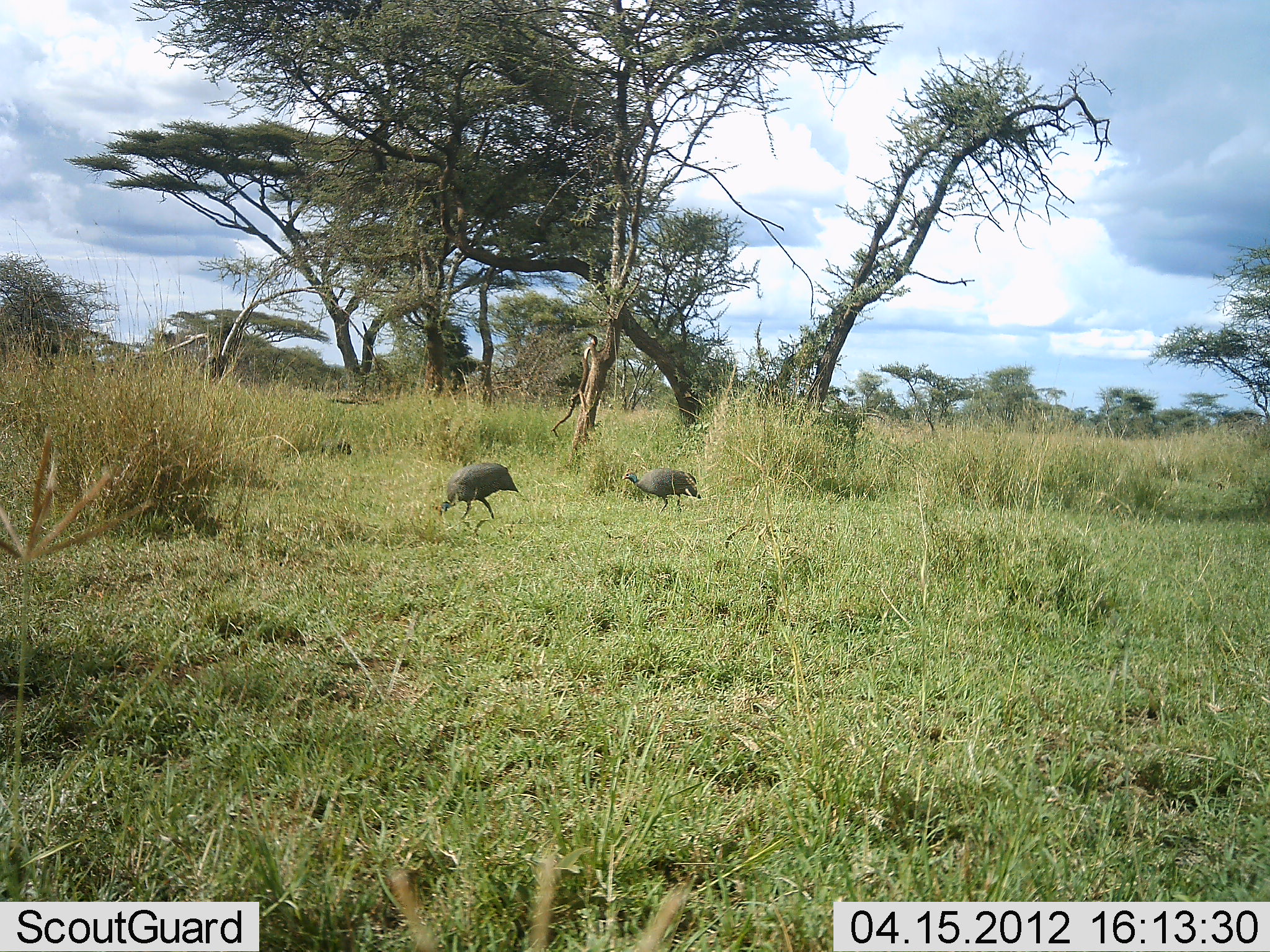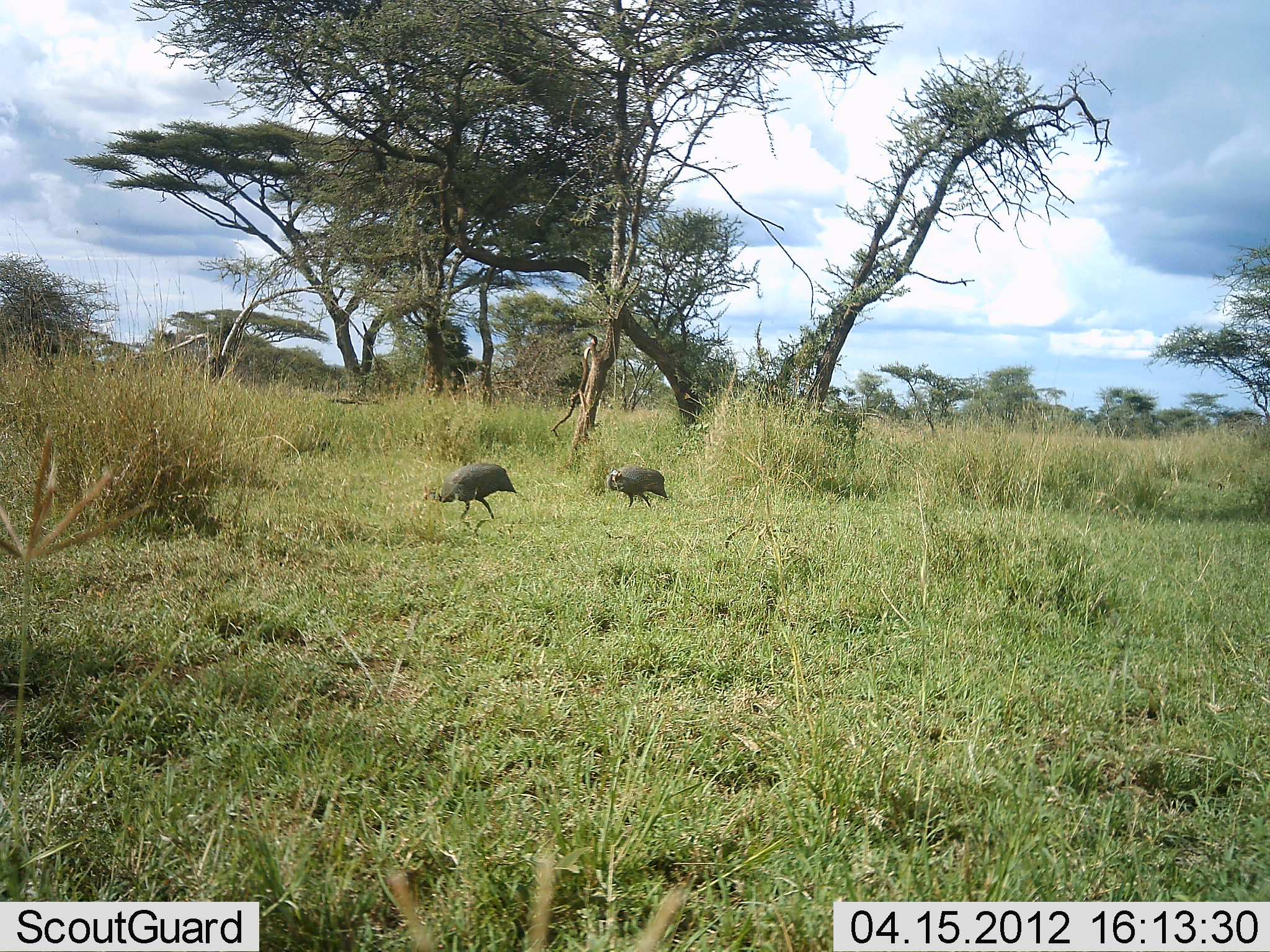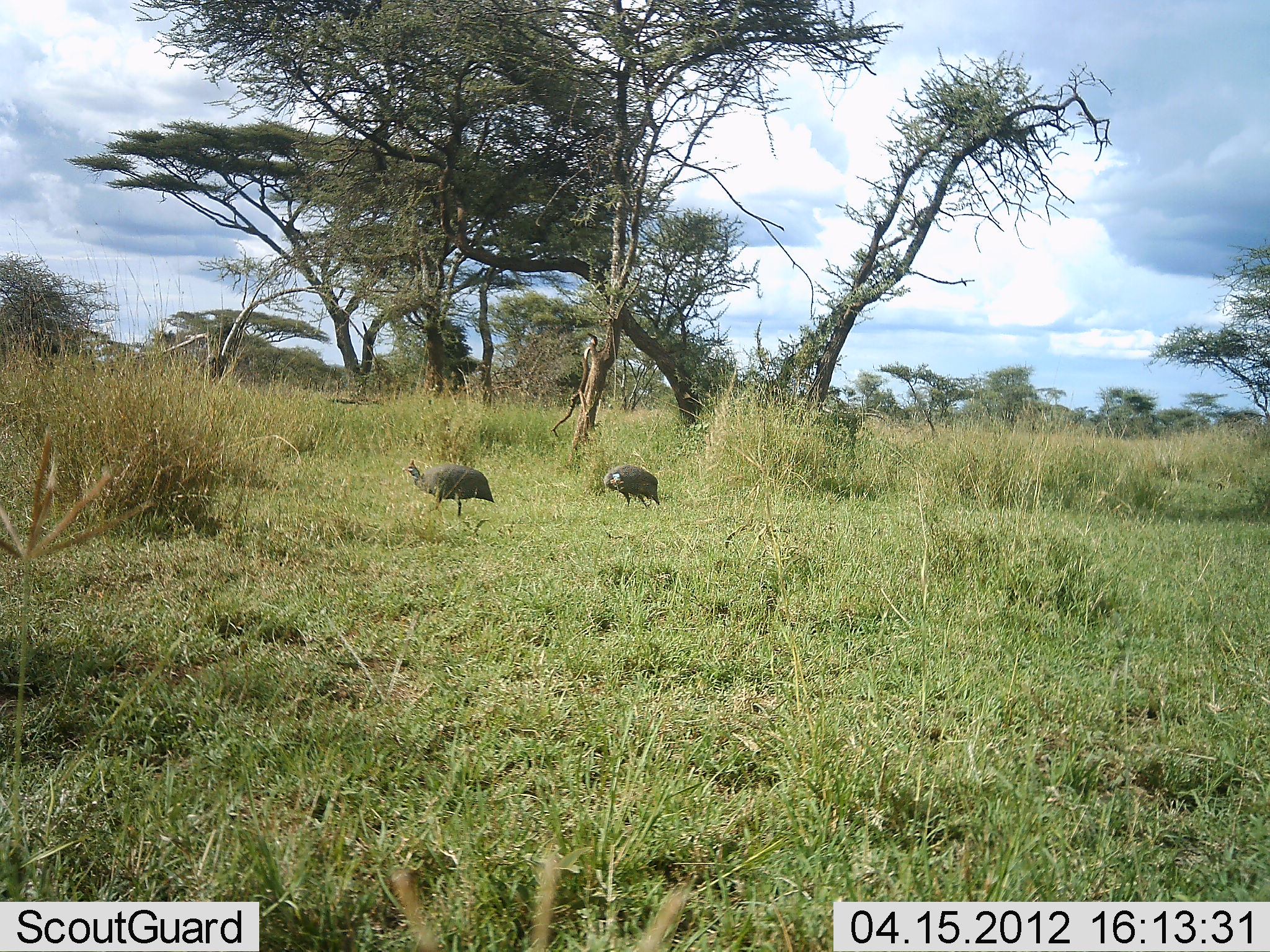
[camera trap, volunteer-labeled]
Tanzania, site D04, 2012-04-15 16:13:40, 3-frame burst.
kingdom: Animalia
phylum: Chordata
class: Aves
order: Galliformes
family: Numididae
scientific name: Numididae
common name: guinea fowl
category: guineafowl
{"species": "guineafowl (guinea fowl) (Numididae)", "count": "3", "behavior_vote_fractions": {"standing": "11%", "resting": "0%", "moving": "74%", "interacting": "0%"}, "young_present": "0%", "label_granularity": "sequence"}